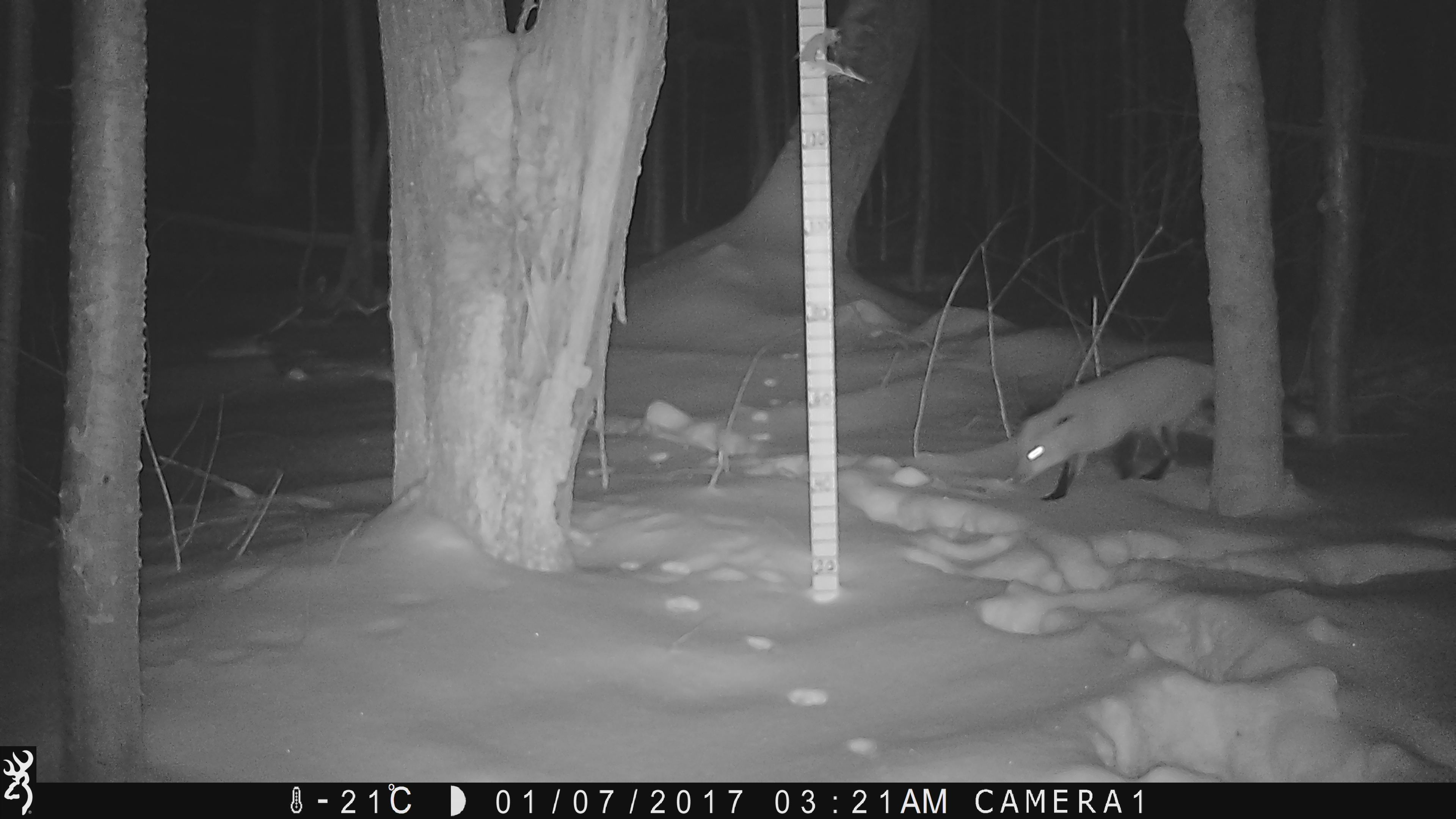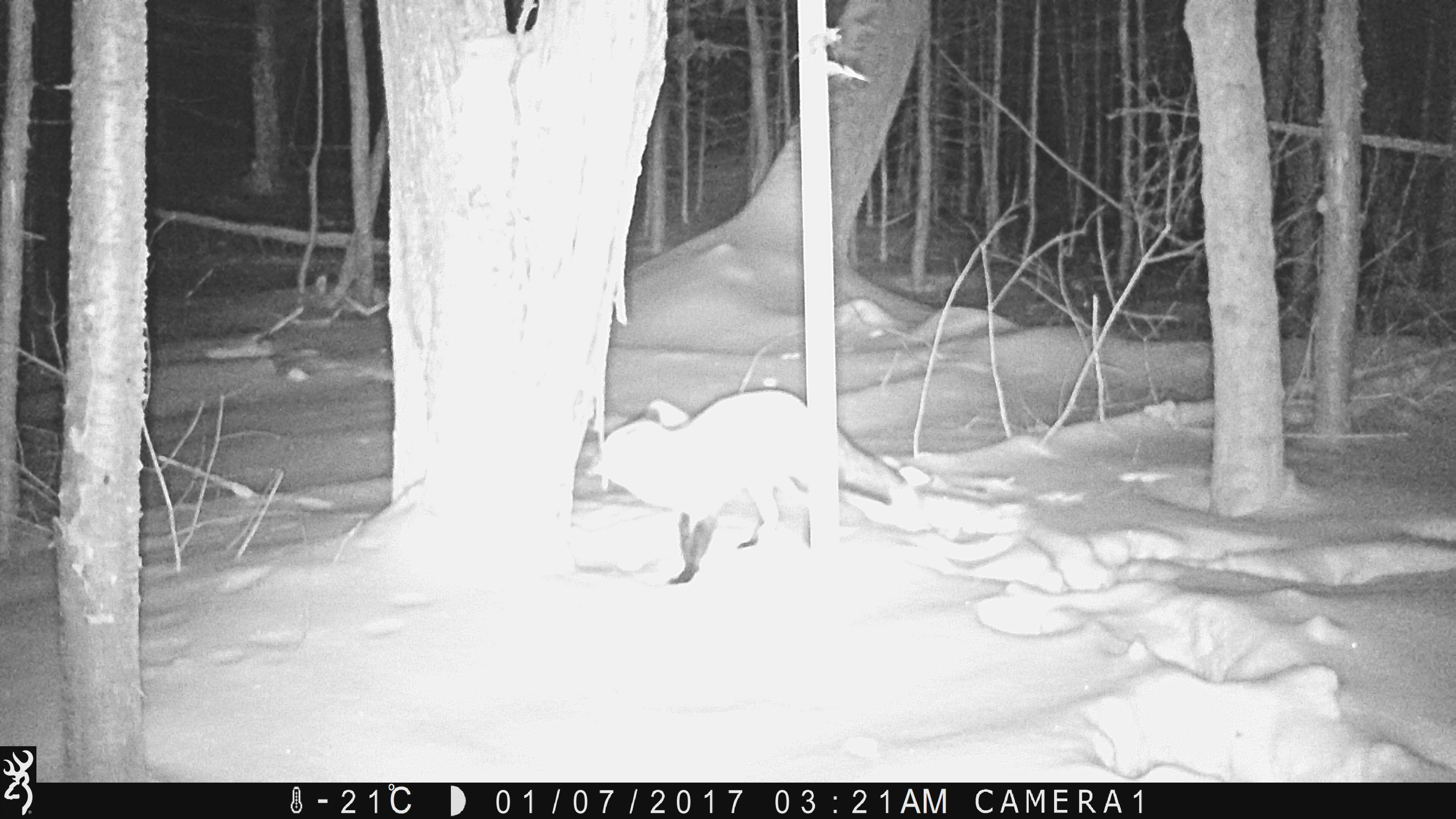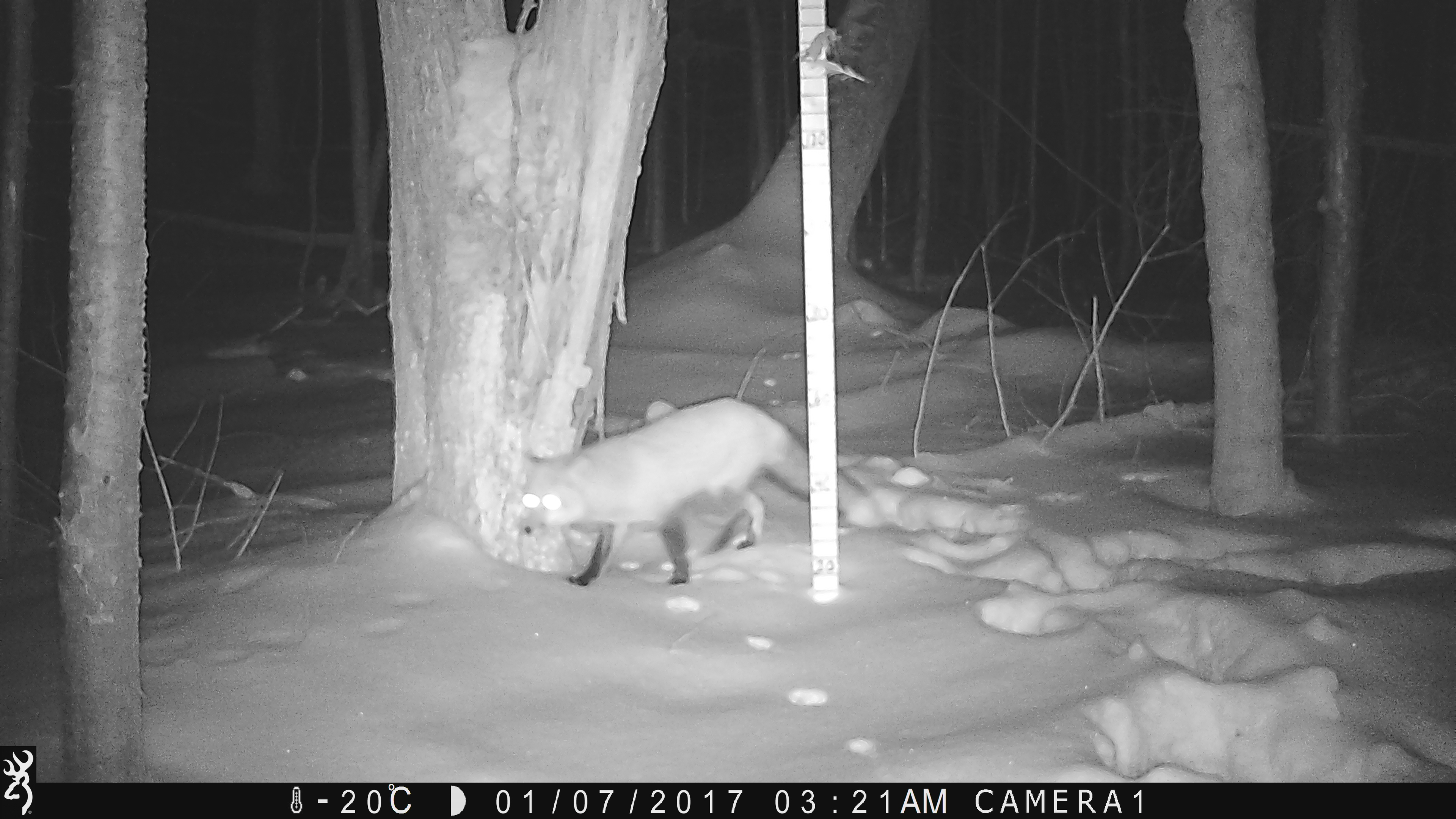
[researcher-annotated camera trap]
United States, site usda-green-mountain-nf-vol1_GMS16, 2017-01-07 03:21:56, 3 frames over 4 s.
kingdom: Animalia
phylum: Chordata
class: Mammalia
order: Carnivora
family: Canidae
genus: Vulpes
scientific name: Vulpes vulpes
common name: red fox